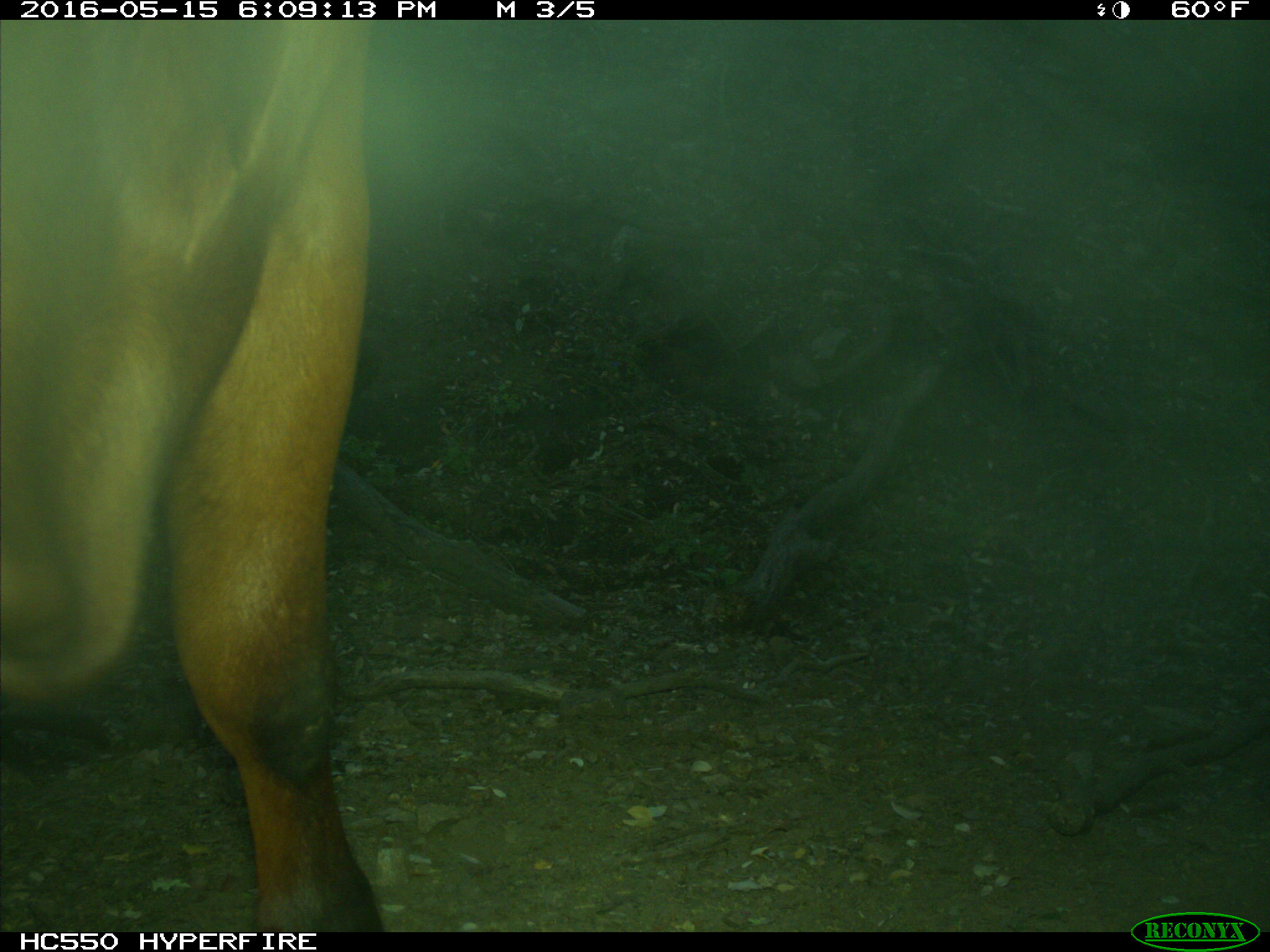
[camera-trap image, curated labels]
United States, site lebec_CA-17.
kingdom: Animalia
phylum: Chordata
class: Mammalia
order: Artiodactyla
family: Bovidae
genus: Bos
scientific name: Bos taurus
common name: domestic cow